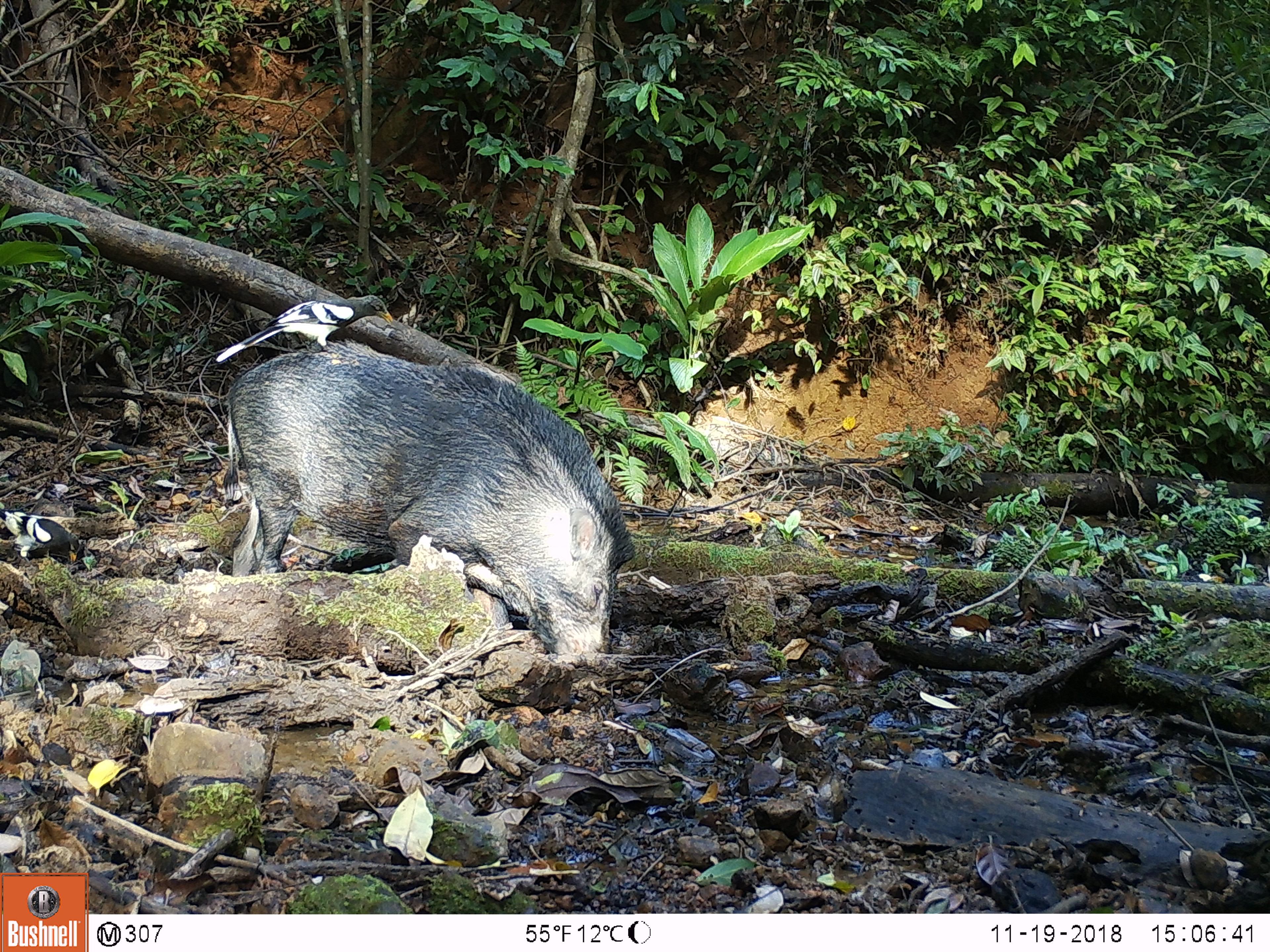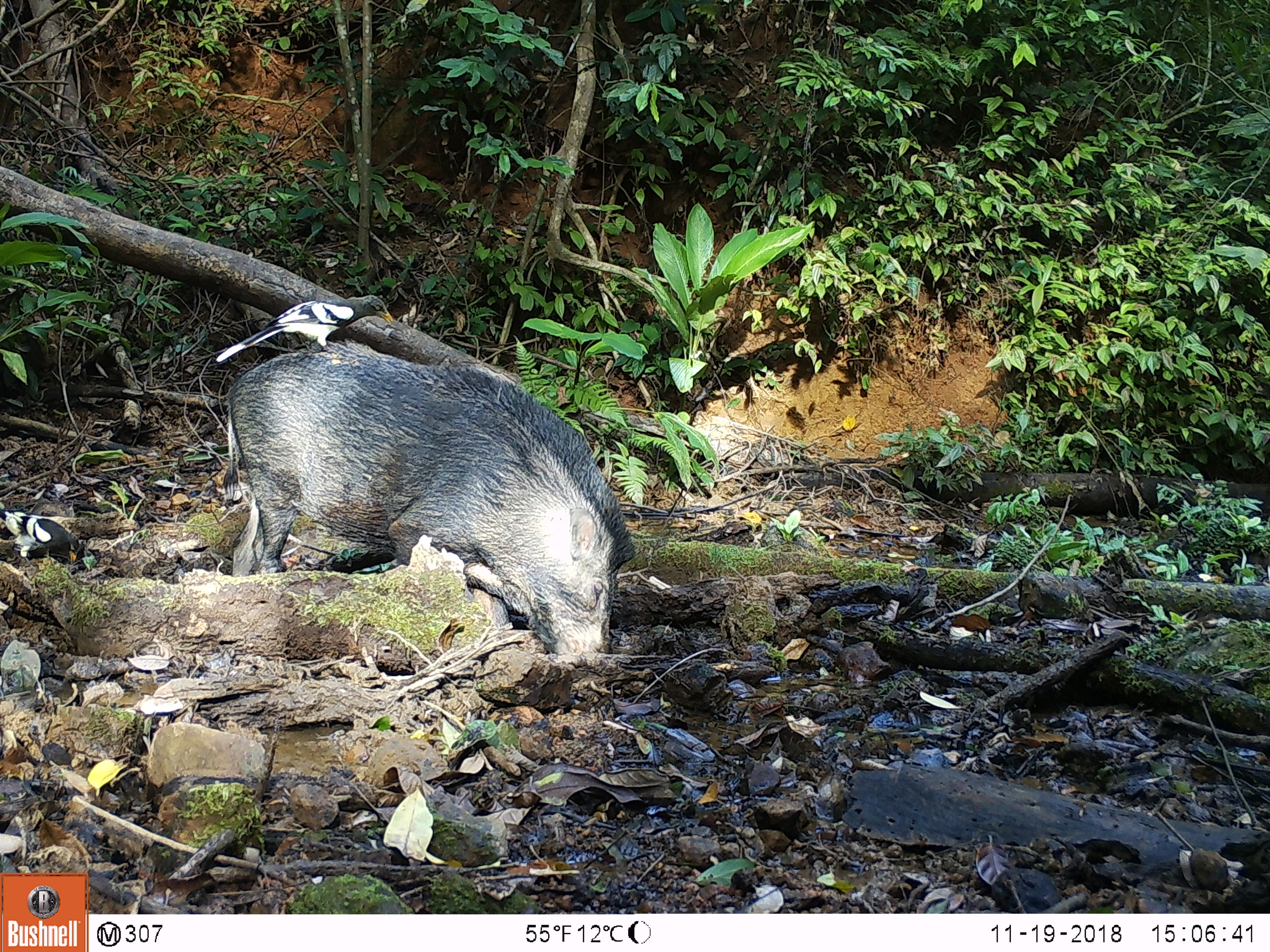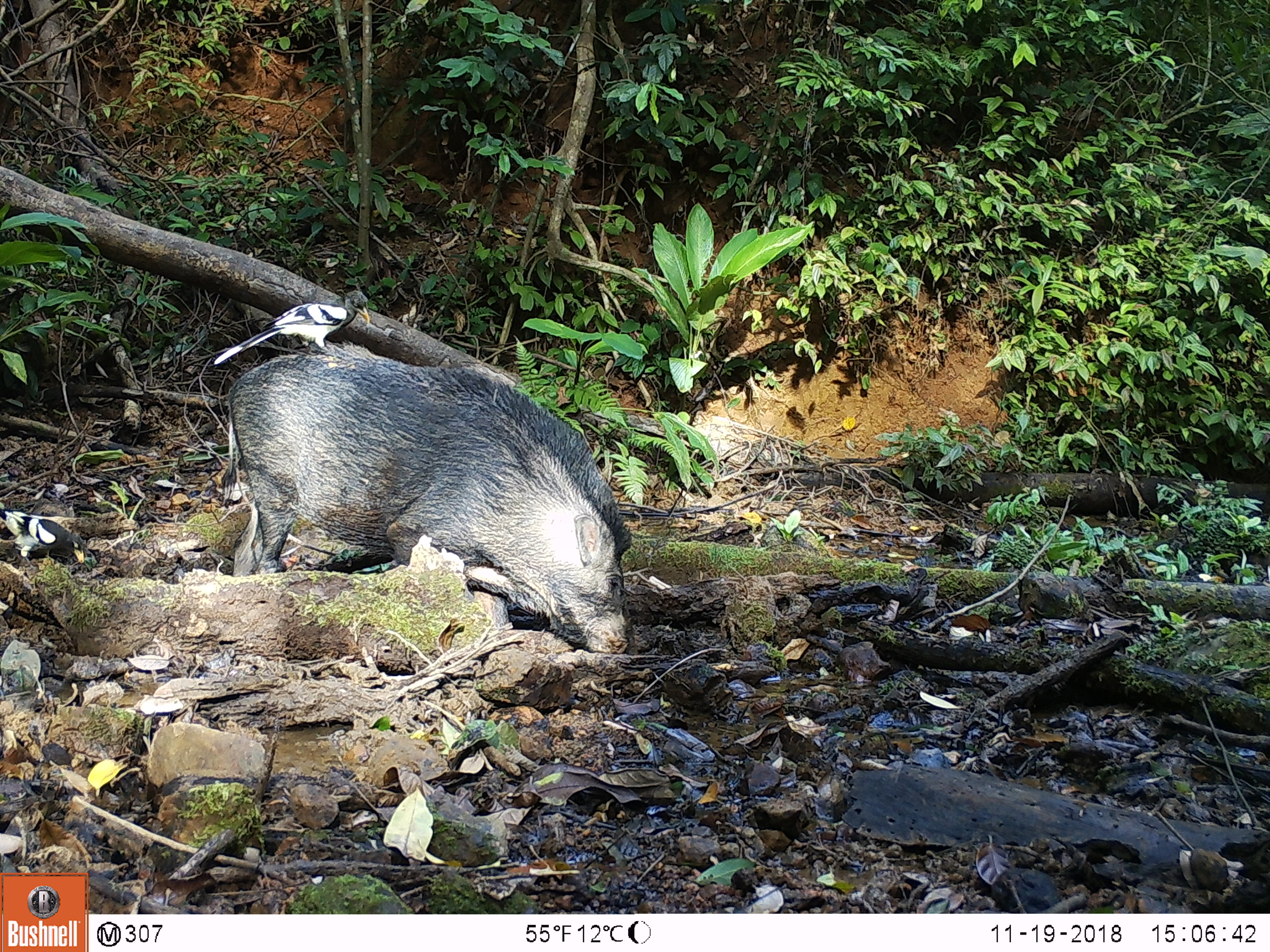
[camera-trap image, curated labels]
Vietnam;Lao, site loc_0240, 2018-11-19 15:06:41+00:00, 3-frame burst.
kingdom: Animalia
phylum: Chordata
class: Aves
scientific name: Aves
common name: bird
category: unidentified bird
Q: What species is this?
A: Unidentified bird (bird) (Aves).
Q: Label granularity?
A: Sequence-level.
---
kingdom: Animalia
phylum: Chordata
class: Mammalia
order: Artiodactyla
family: Suidae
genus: Sus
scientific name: Sus scrofa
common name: eurasian wild pig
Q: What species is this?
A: Eurasian wild pig (Sus scrofa).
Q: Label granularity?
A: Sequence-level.